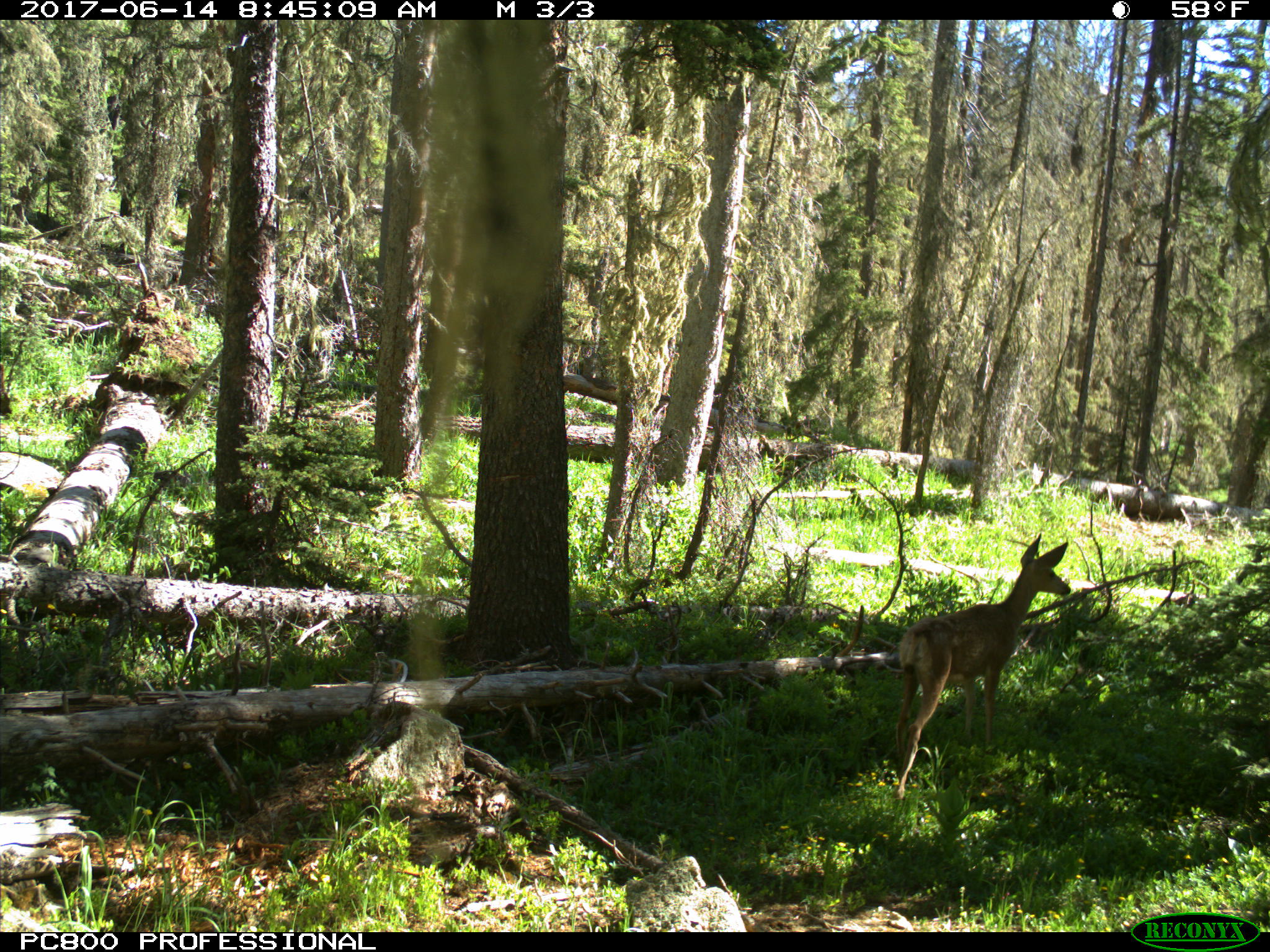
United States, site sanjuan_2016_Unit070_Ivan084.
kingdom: Animalia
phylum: Chordata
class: Mammalia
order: Artiodactyla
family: Cervidae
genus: Odocoileus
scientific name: Odocoileus hemionus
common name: mule deer